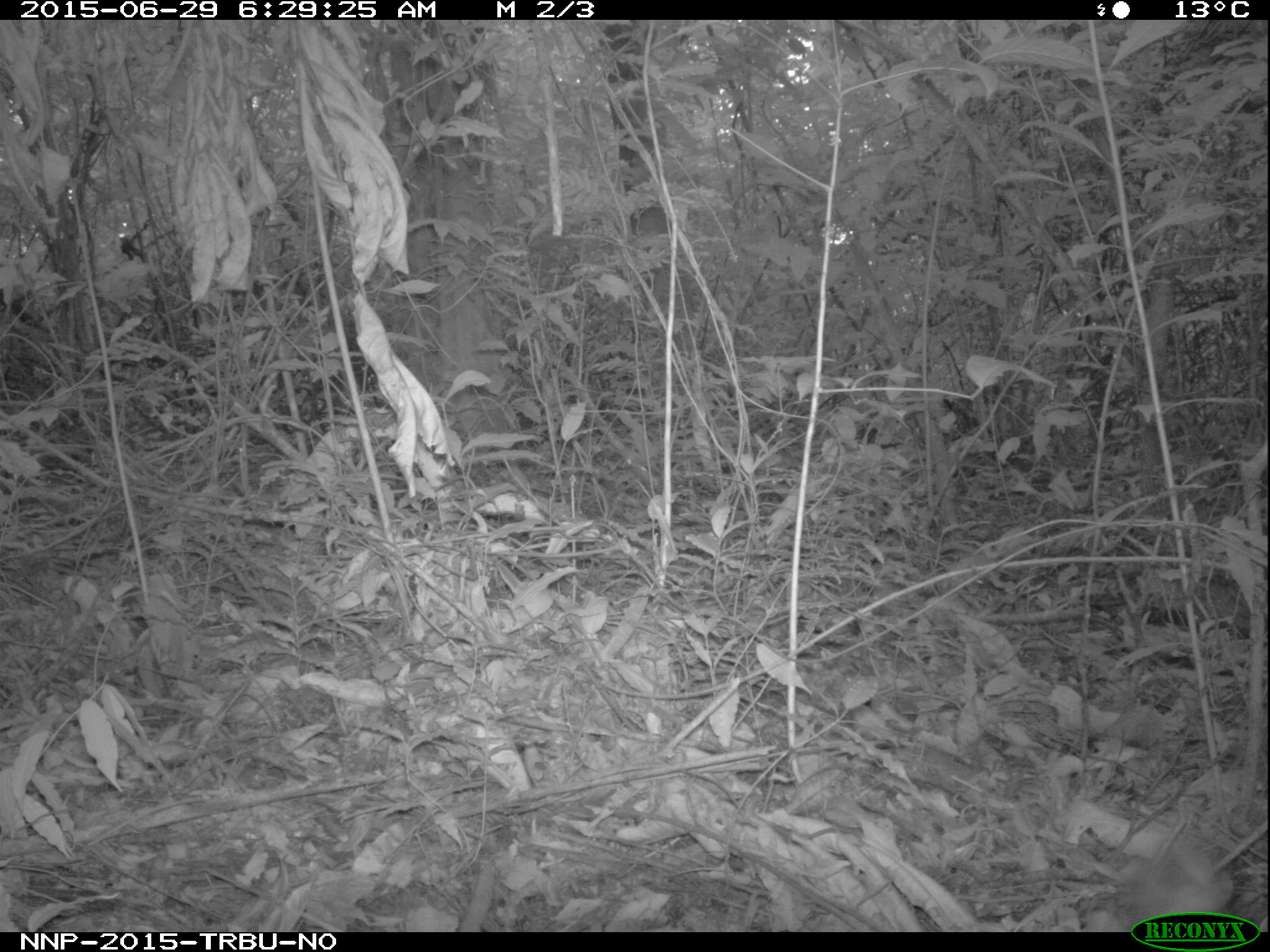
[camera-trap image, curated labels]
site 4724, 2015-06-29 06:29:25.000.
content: unidentified animal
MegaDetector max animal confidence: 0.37